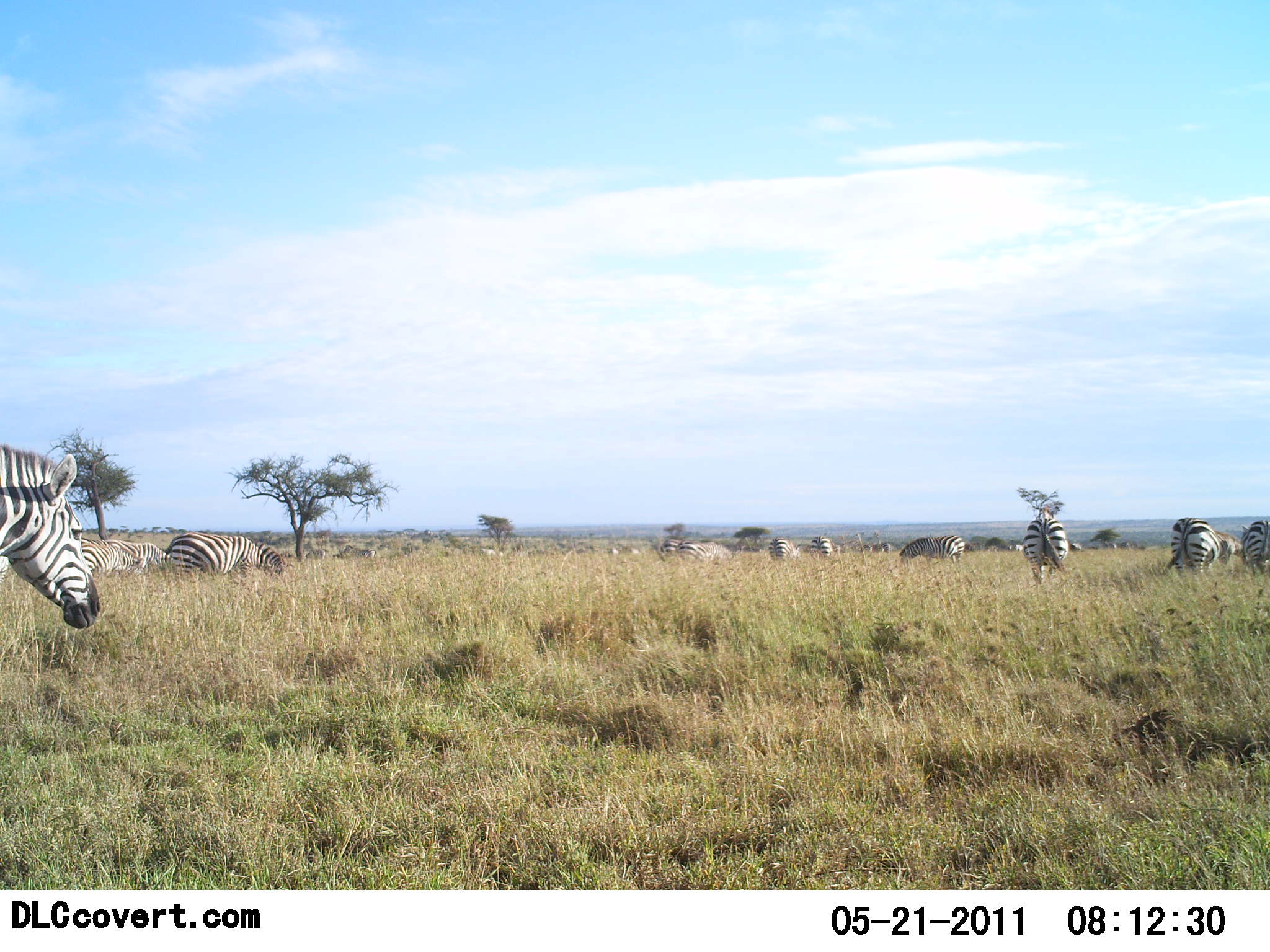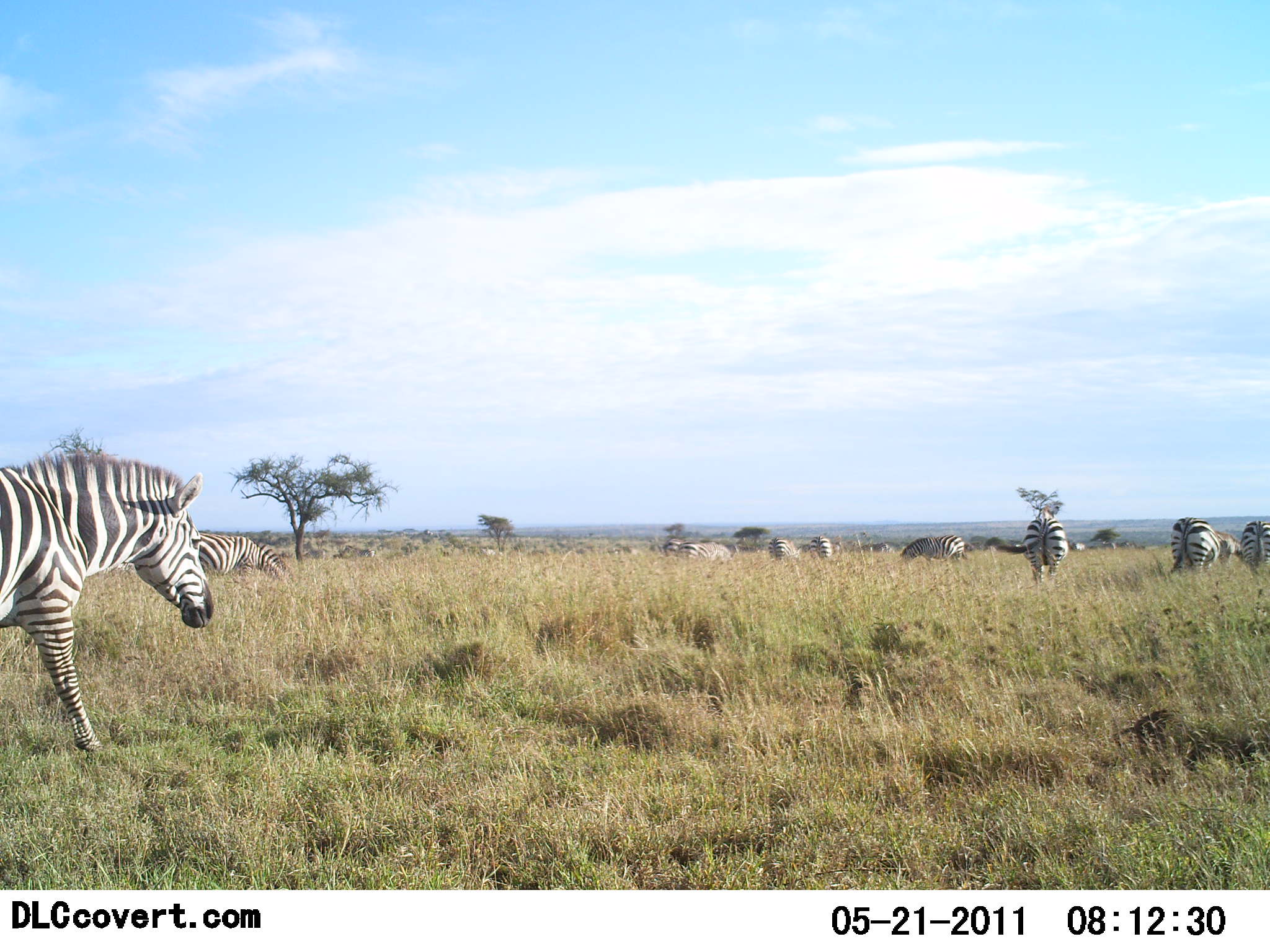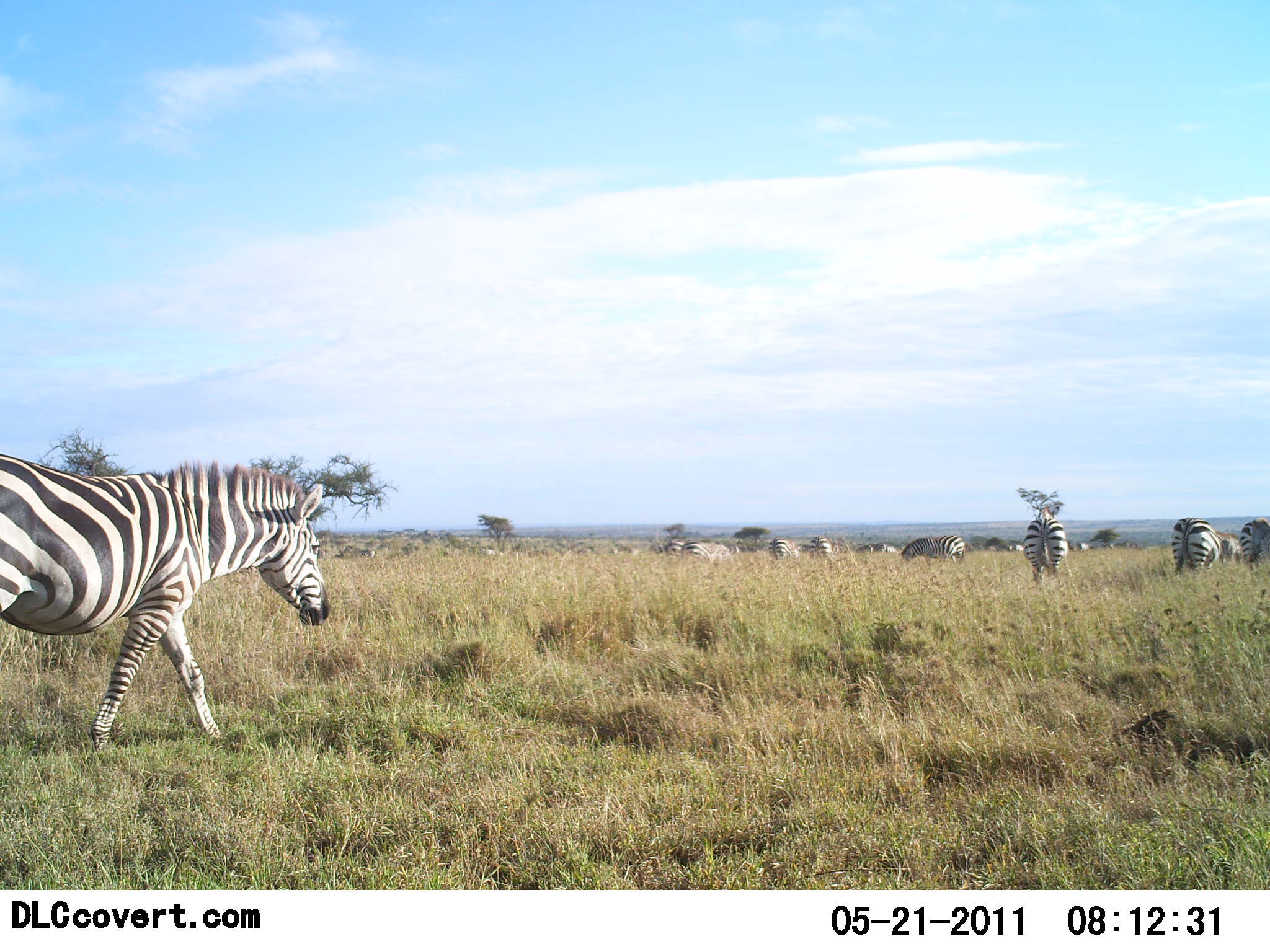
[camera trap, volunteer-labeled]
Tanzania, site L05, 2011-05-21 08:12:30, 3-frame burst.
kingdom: Animalia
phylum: Chordata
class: Mammalia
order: Perissodactyla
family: Equidae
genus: Equus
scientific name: Equus quagga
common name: plains zebra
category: zebra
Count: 11-50.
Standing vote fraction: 50%.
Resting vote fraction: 25%.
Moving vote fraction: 92%.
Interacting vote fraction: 8%.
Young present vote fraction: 8%.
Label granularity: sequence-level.